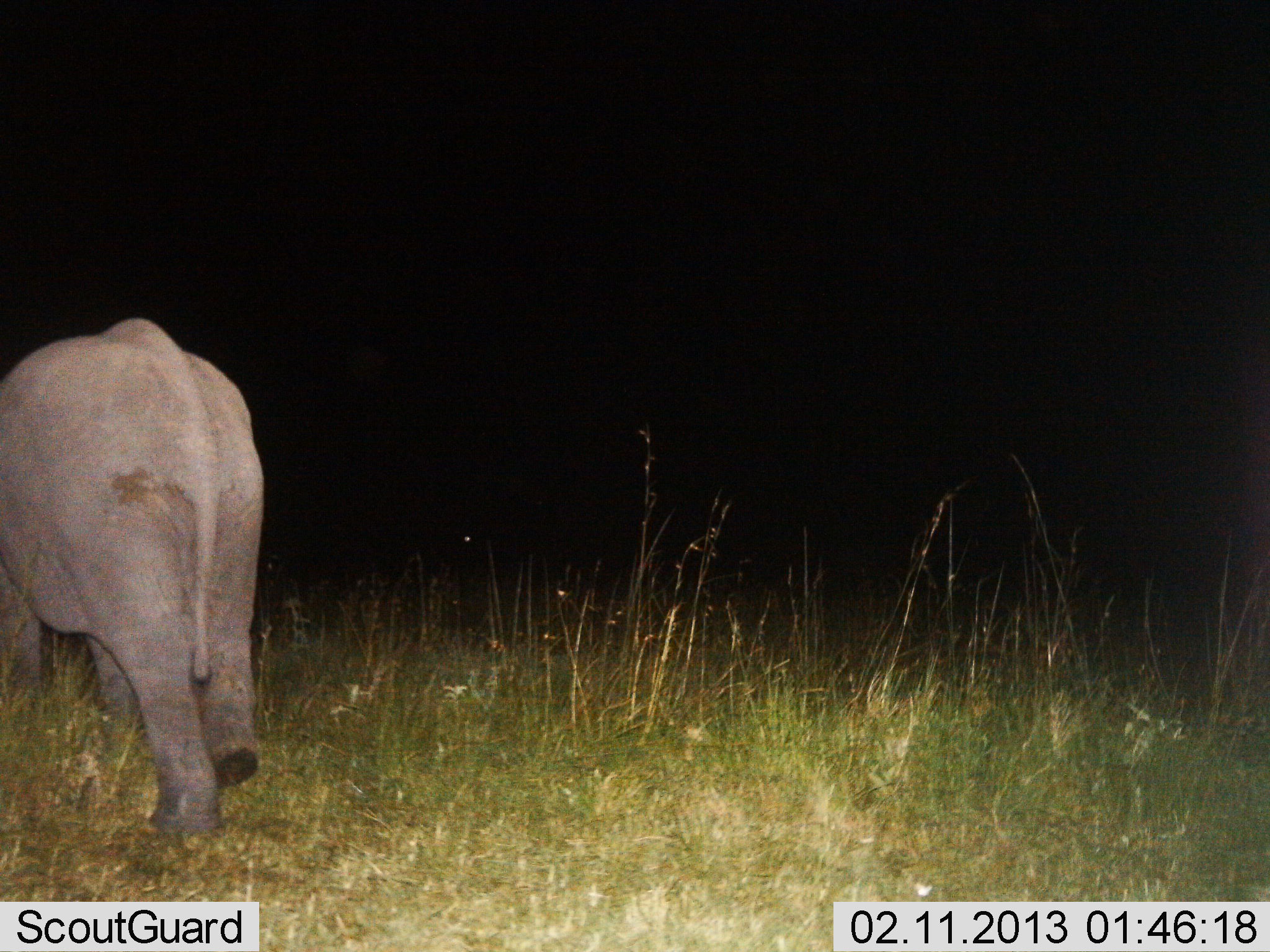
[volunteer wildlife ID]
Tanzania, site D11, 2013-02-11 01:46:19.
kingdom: Animalia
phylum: Chordata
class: Mammalia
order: Proboscidea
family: Elephantidae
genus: Loxodonta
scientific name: Loxodonta africana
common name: african bush elephant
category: elephant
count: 1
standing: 8%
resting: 0%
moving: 96%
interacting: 0%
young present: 15%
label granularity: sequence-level